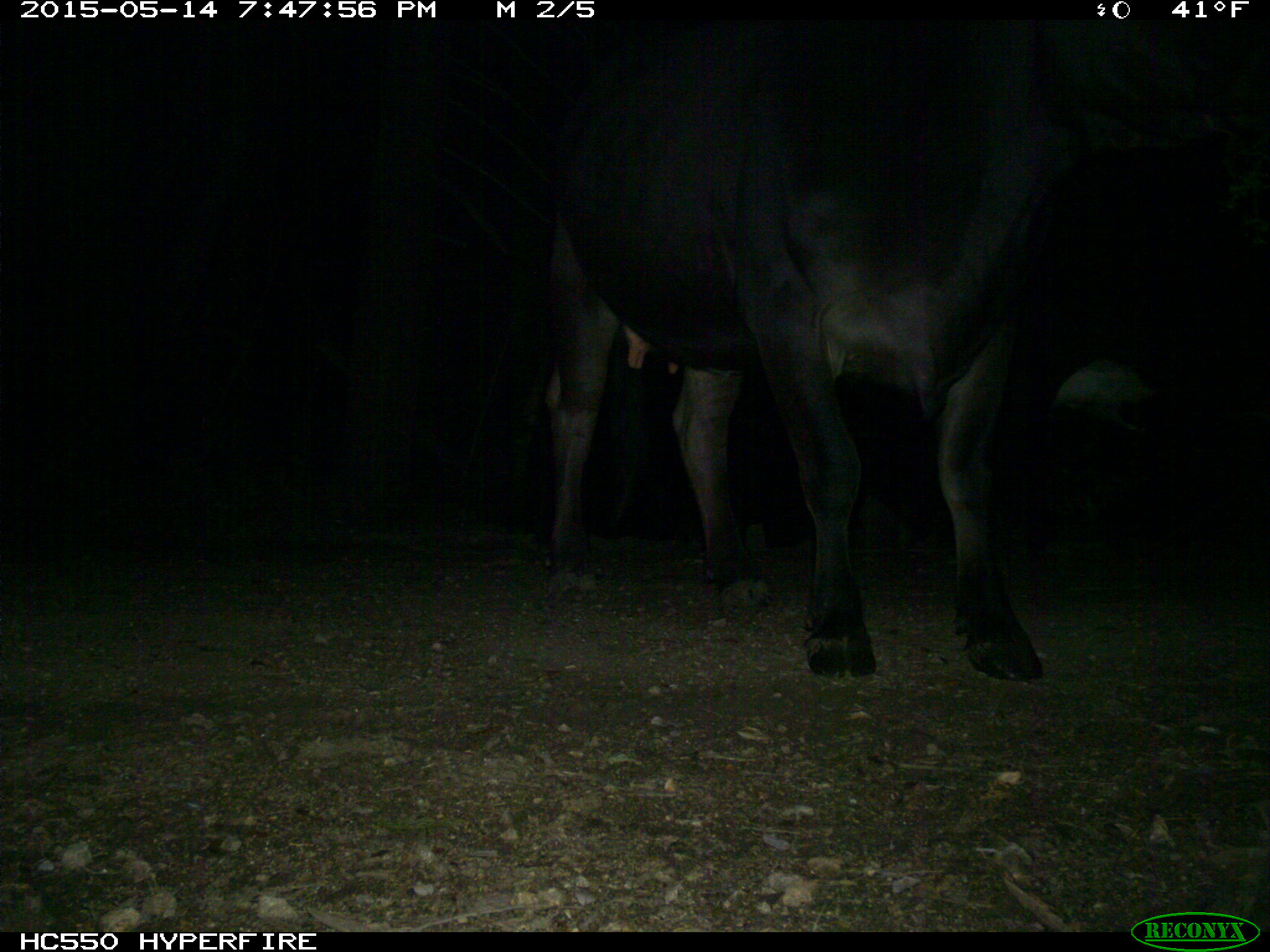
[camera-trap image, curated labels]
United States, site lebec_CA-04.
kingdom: Animalia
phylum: Chordata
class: Mammalia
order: Artiodactyla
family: Bovidae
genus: Bos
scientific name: Bos taurus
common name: domestic cow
Bos taurus (domestic cow).